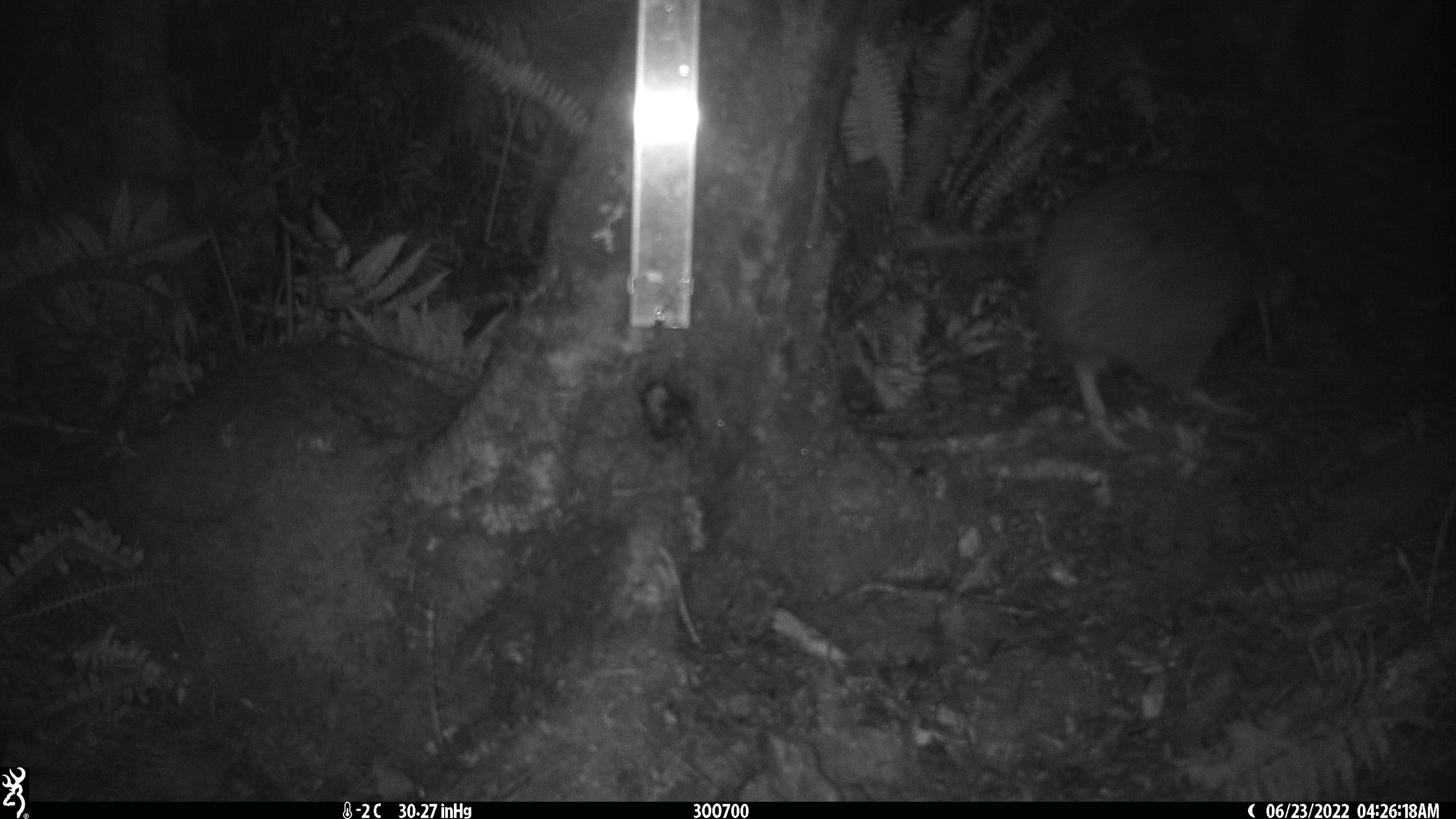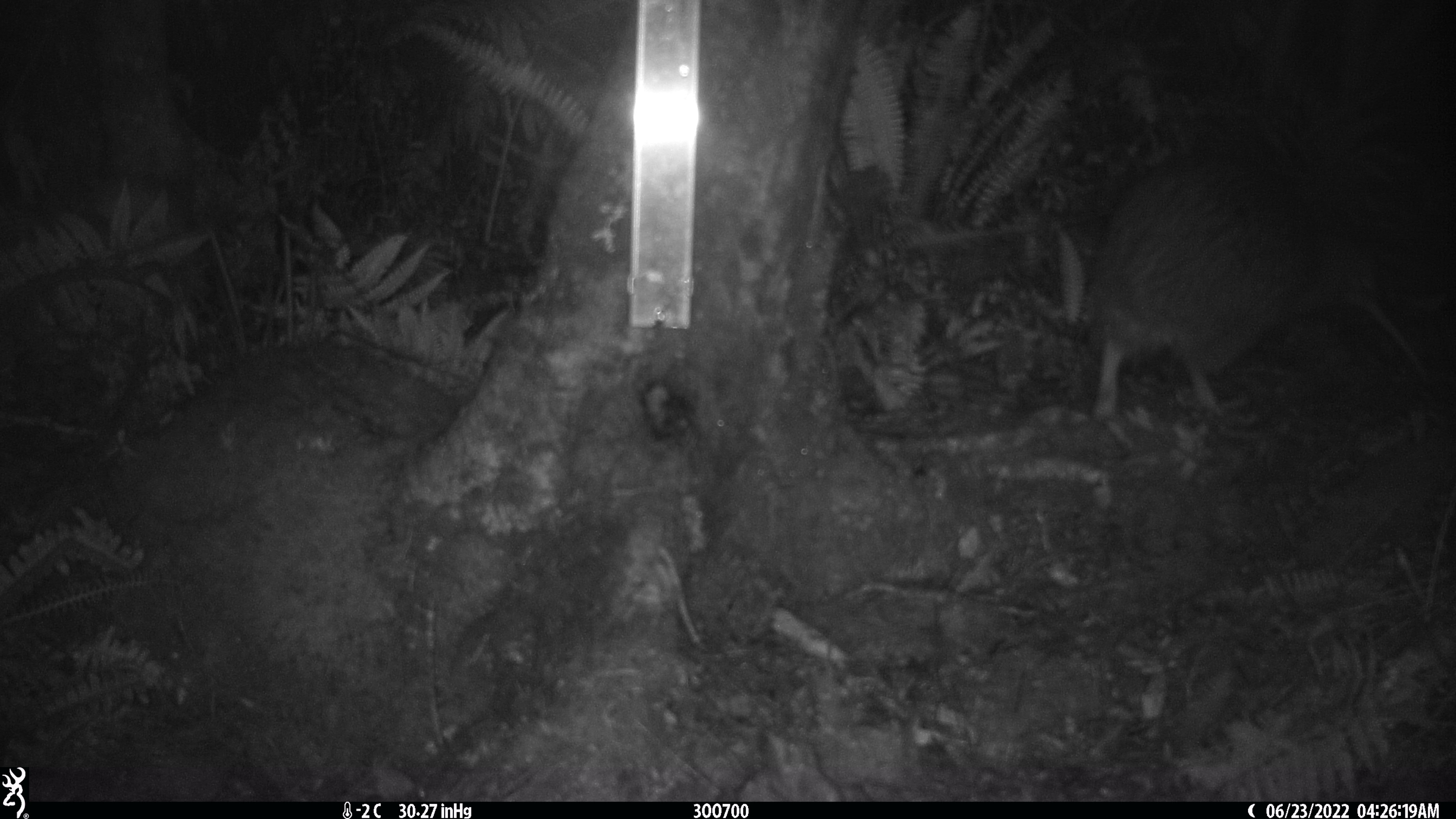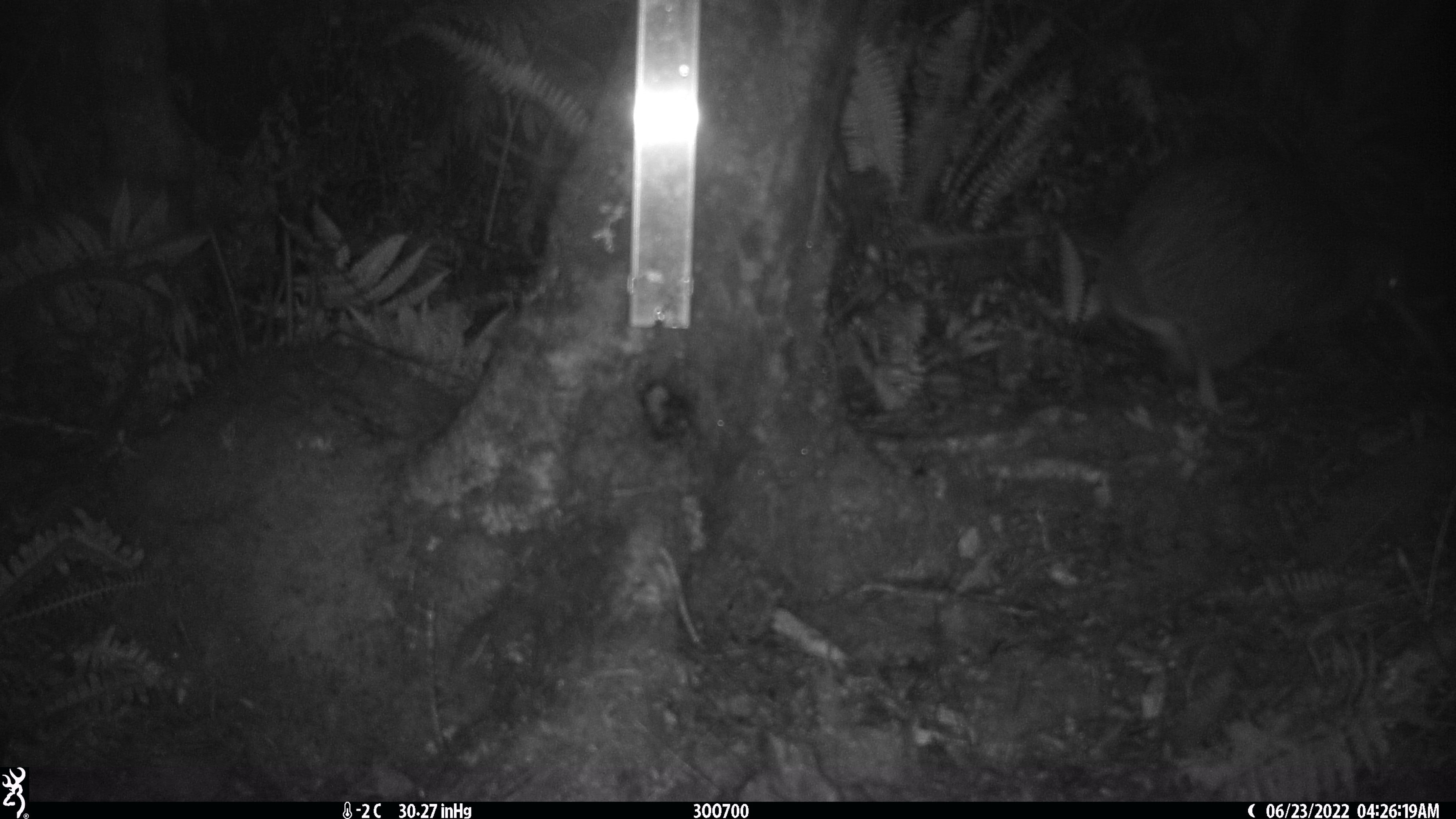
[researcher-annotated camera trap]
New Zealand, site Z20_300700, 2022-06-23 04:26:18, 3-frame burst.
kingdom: Animalia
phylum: Chordata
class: Aves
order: Apterygiformes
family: Apterygidae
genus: Apteryx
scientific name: Apteryx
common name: kiwi